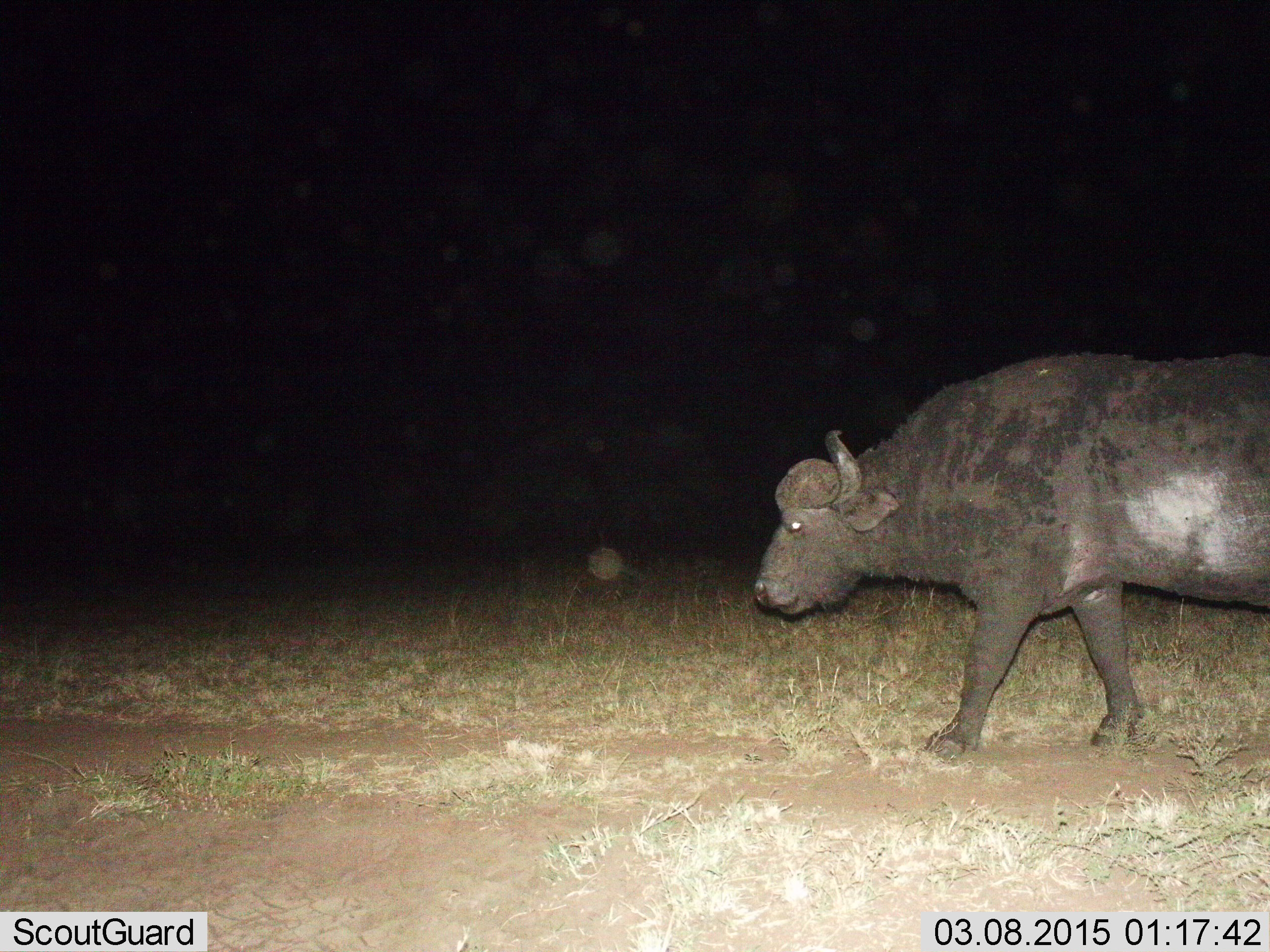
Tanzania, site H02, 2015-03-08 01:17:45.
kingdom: Animalia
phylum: Chordata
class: Mammalia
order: Artiodactyla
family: Bovidae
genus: Syncerus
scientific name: Syncerus caffer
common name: cape buffalo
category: buffalo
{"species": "buffalo (cape buffalo) (Syncerus caffer)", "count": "1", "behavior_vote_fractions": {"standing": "10%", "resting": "0%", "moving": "90%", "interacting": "0%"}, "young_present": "0%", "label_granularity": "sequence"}